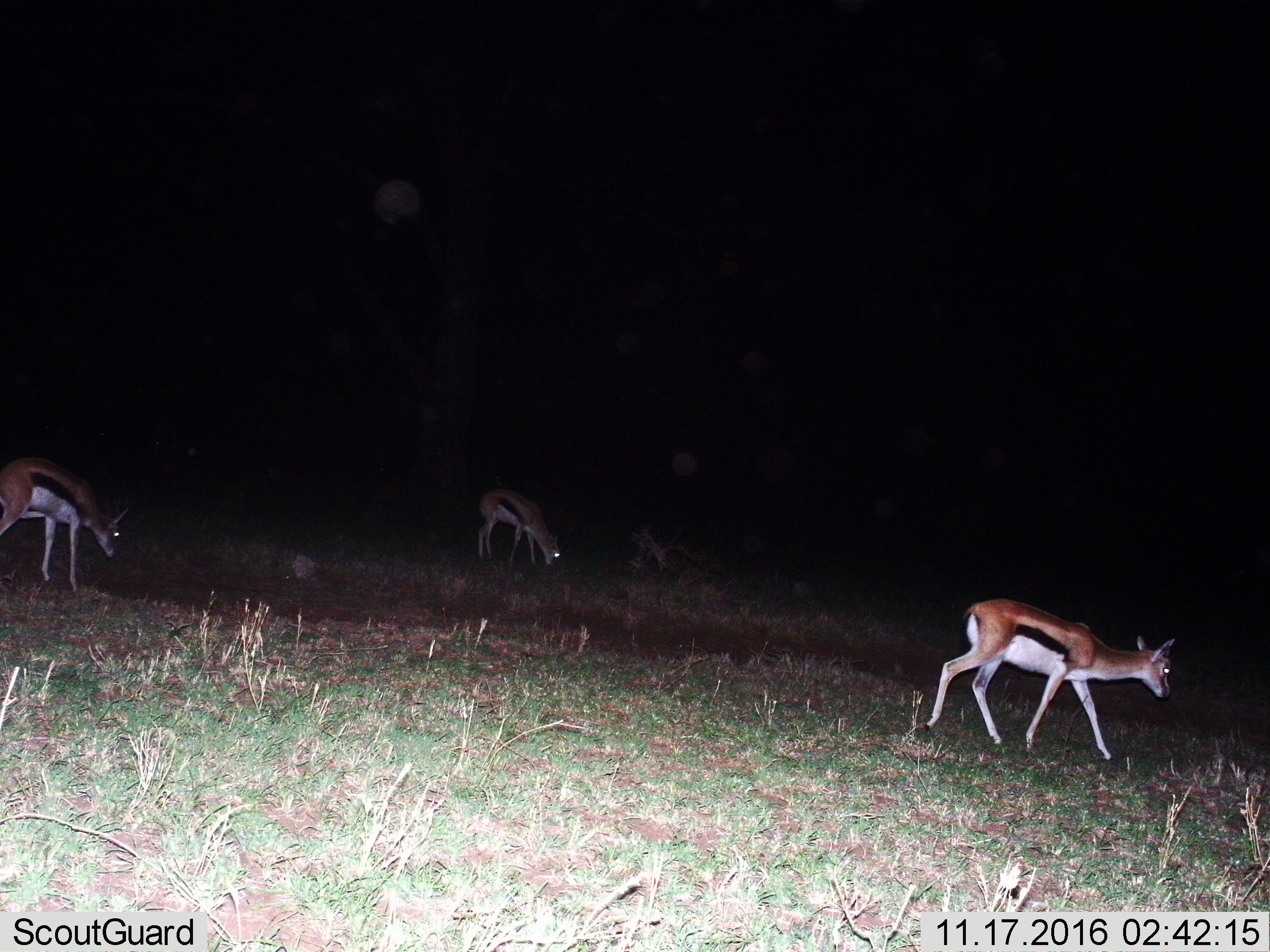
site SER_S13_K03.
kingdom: Animalia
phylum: Chordata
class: Mammalia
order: Artiodactyla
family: Bovidae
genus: Eudorcas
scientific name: Eudorcas thomsonii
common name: thomson's gazelle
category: gazellethomsons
Gazellethomsons (thomson's gazelle) (Eudorcas thomsonii), count 3. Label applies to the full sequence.